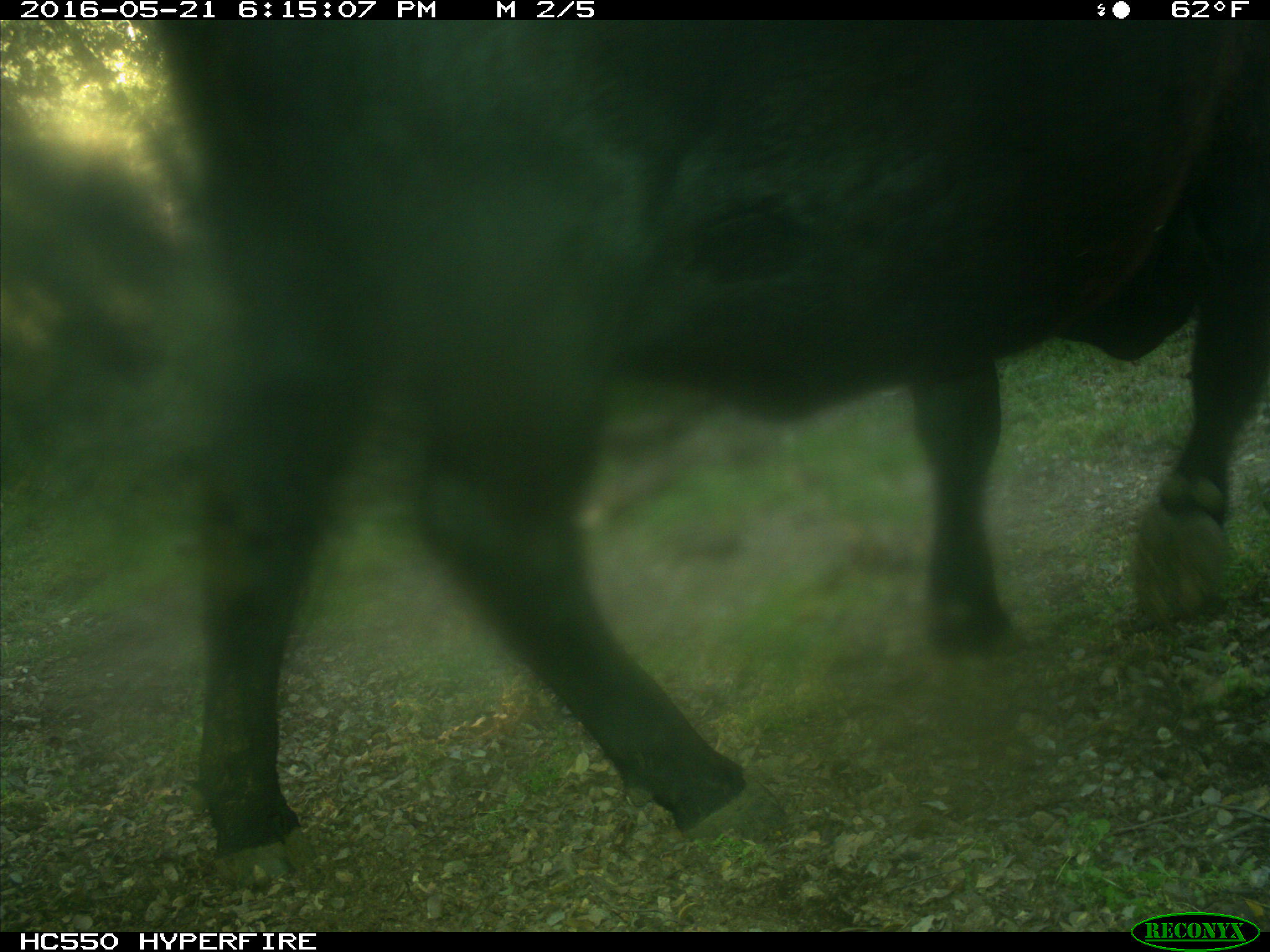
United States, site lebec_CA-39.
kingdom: Animalia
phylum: Chordata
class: Mammalia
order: Artiodactyla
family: Bovidae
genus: Bos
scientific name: Bos taurus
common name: domestic cow